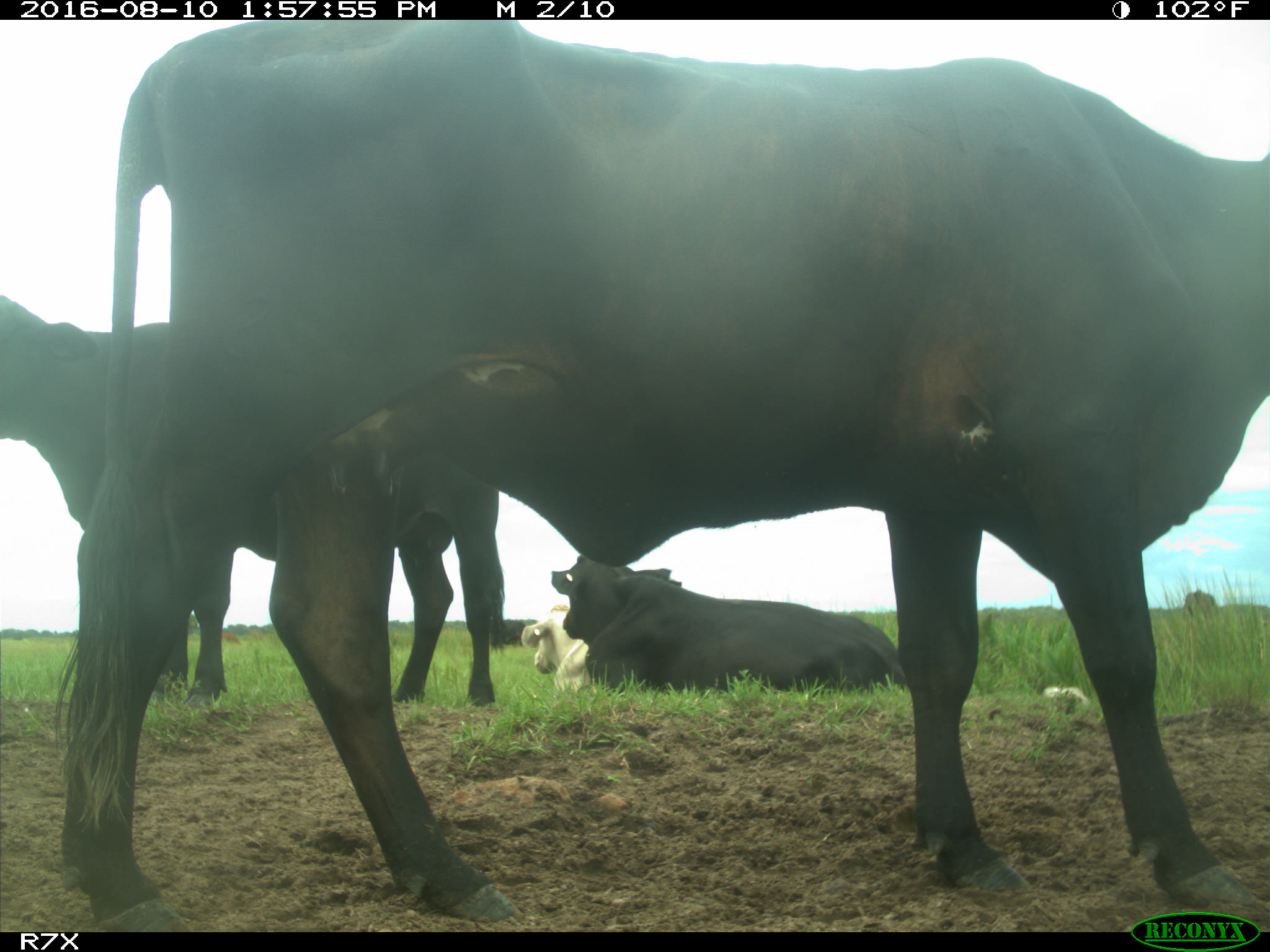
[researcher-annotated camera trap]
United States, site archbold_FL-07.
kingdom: Animalia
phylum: Chordata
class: Mammalia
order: Artiodactyla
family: Bovidae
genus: Bos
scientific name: Bos taurus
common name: domestic cow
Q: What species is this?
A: Bos taurus (domestic cow).